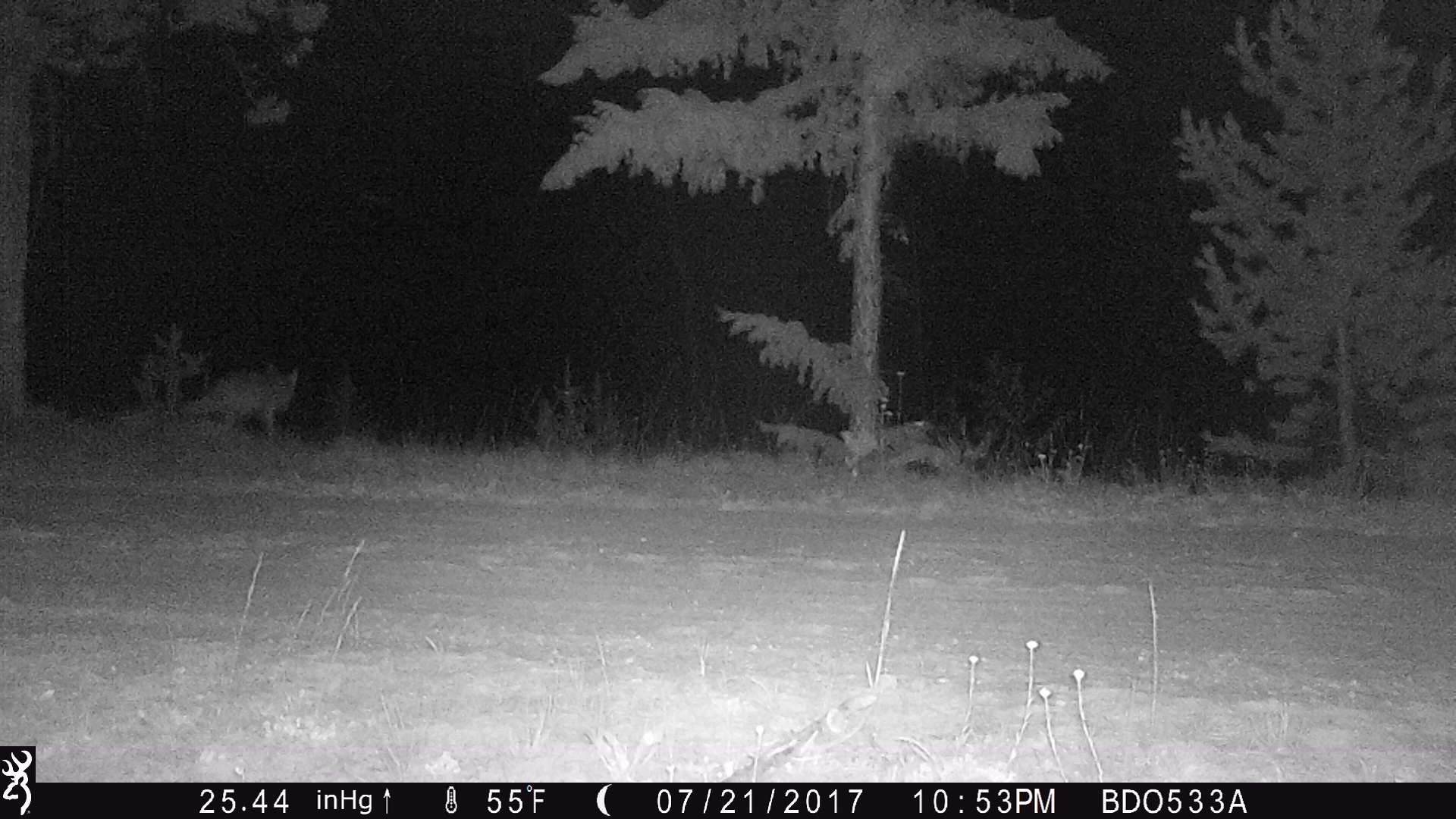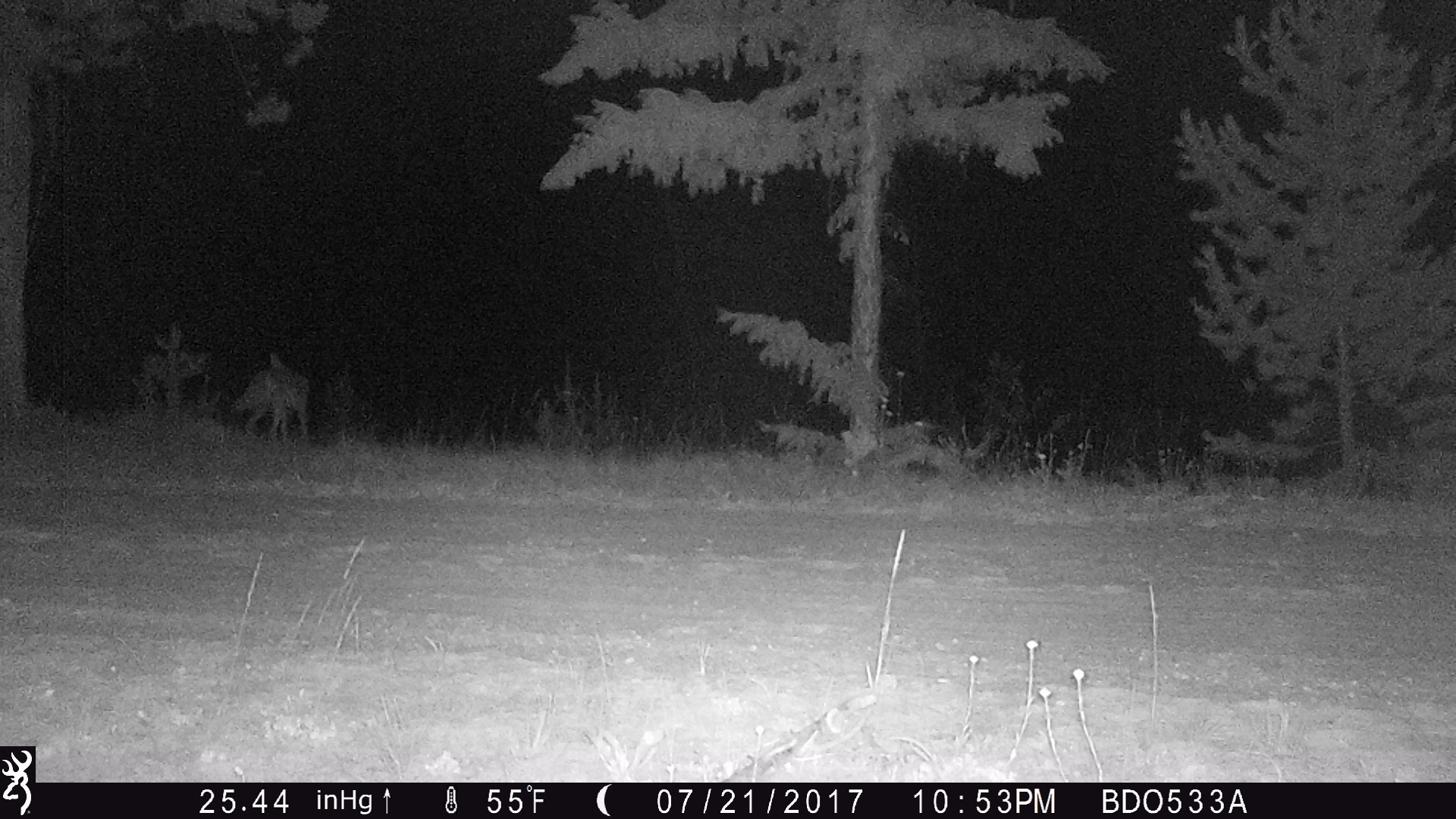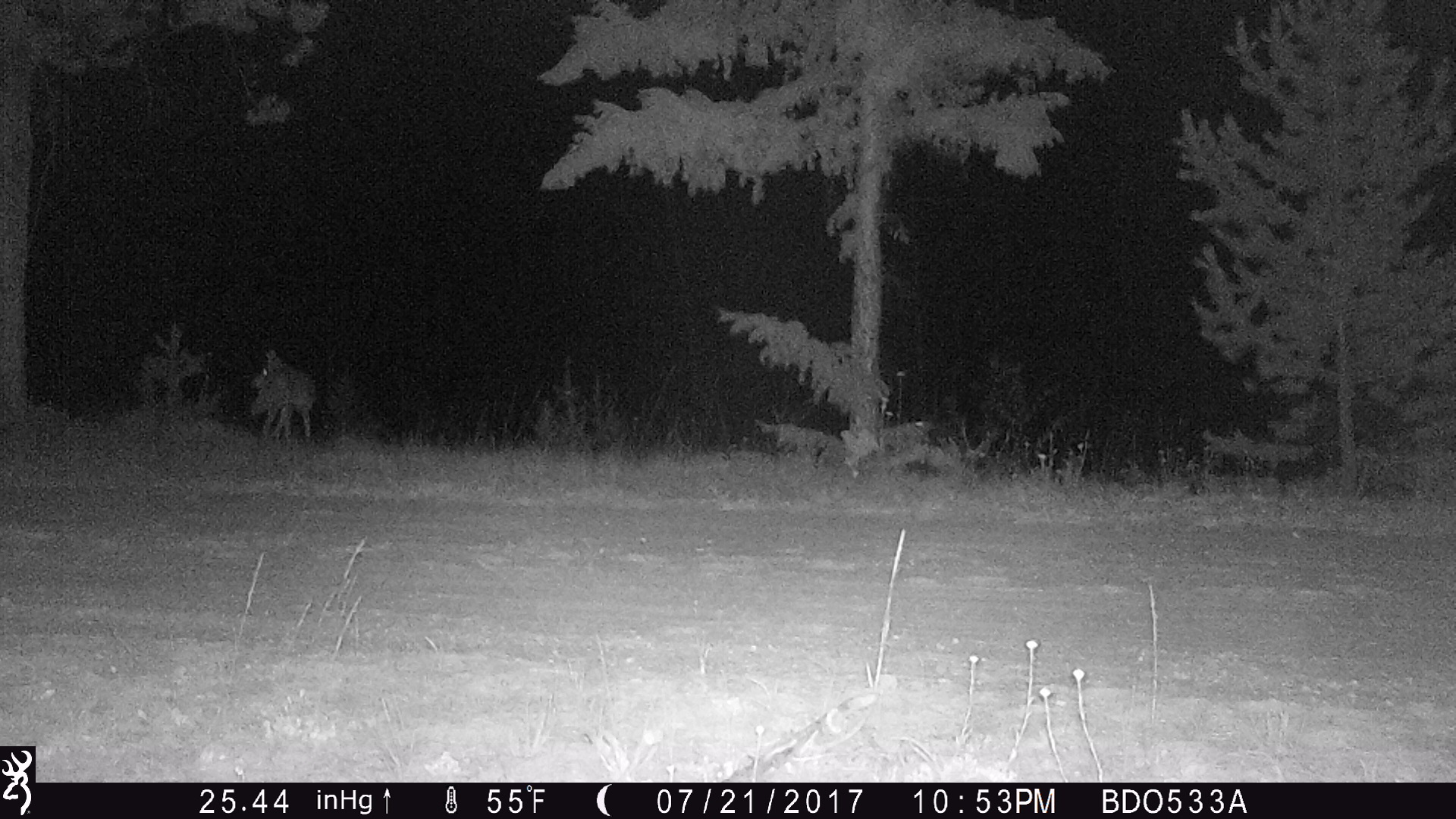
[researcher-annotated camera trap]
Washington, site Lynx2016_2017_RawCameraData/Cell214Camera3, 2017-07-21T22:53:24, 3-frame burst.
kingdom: Animalia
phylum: Chordata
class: Mammalia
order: Carnivora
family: Canidae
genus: Canis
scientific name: Canis latrans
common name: coyote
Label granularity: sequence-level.